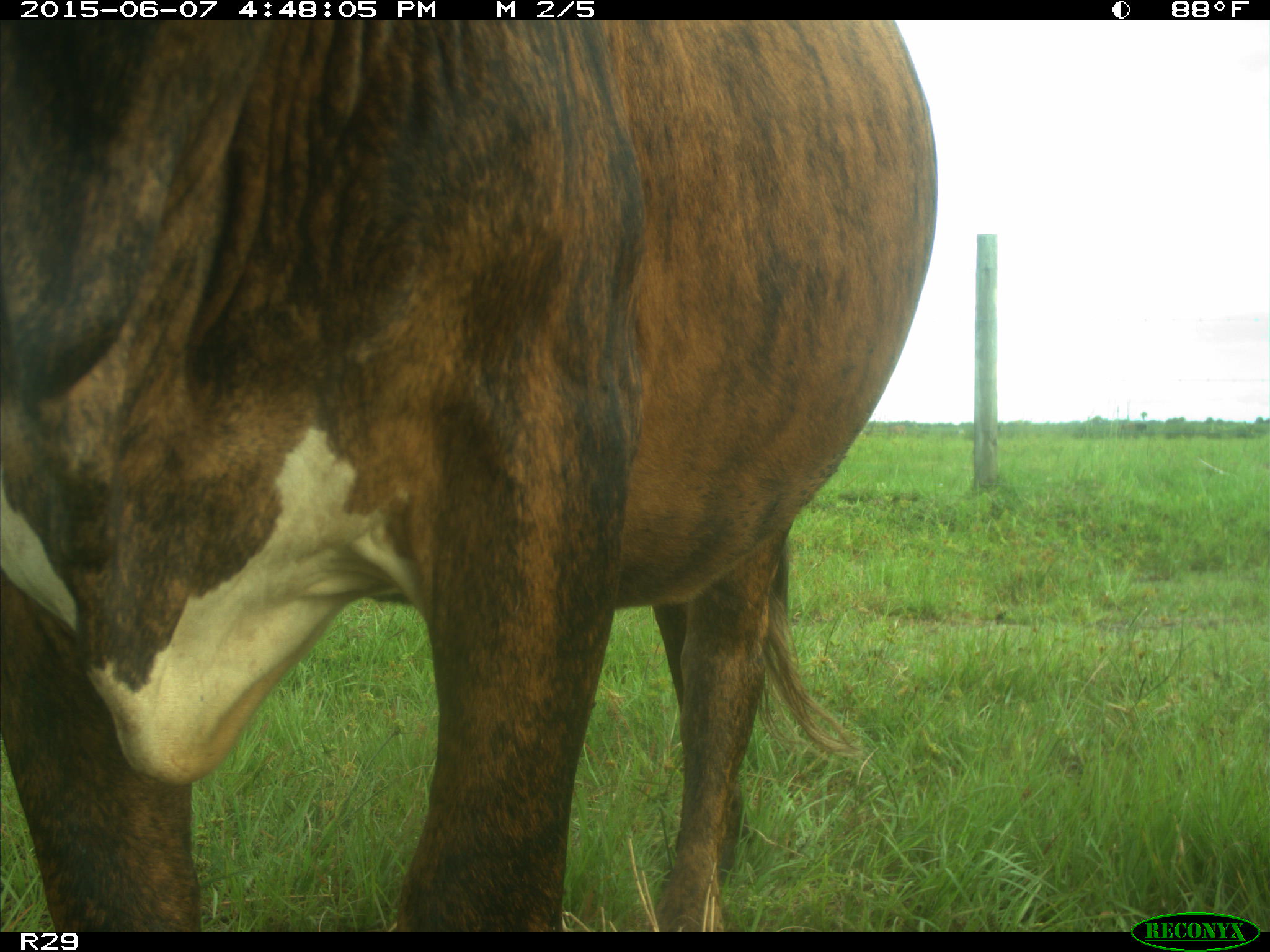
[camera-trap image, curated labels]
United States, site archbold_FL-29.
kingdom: Animalia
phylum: Chordata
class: Mammalia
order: Artiodactyla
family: Bovidae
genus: Bos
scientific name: Bos taurus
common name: domestic cow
Bos taurus (domestic cow).